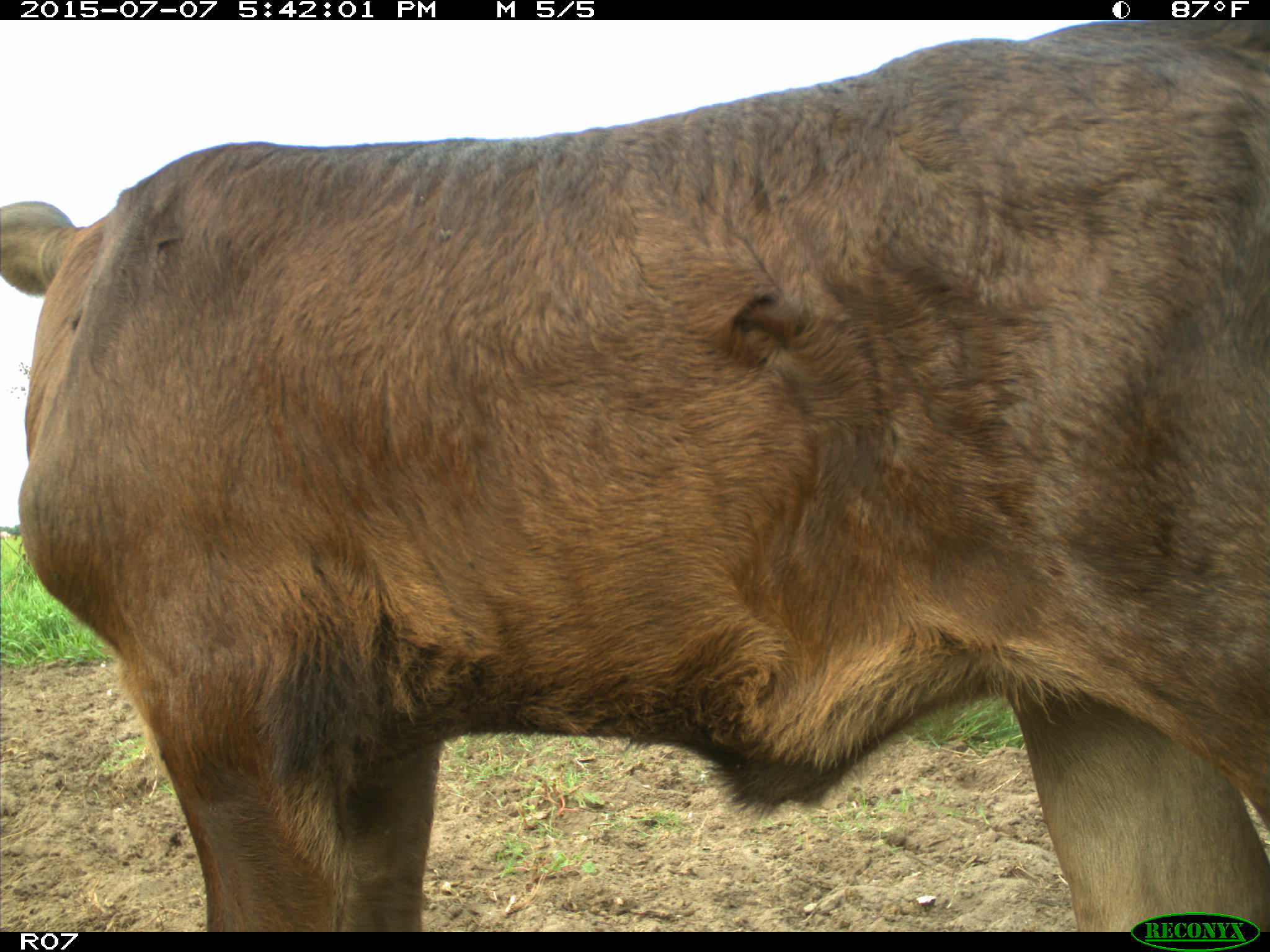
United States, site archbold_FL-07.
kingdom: Animalia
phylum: Chordata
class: Mammalia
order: Artiodactyla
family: Bovidae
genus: Bos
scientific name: Bos taurus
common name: domestic cow